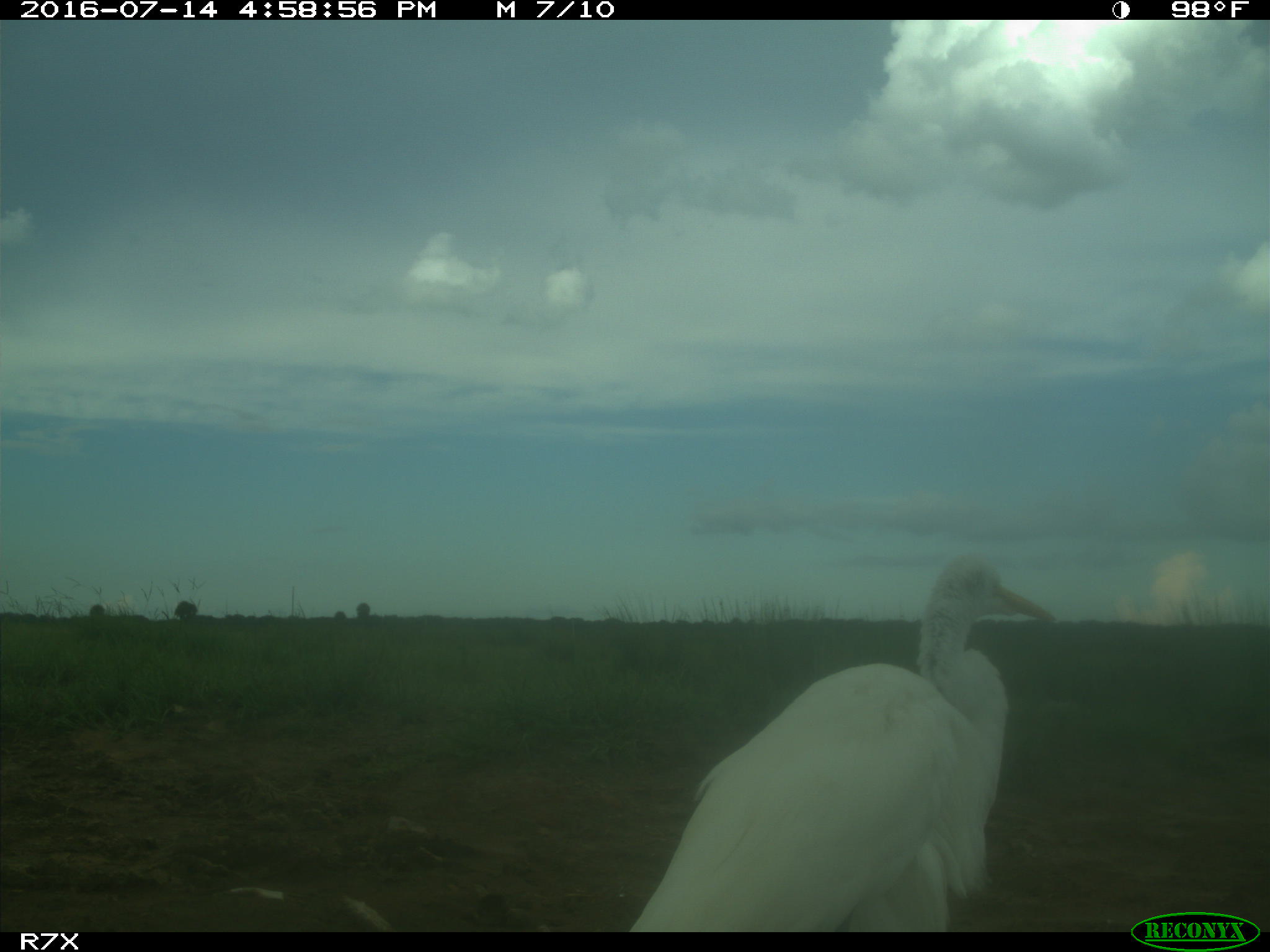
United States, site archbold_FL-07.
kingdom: Animalia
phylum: Chordata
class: Aves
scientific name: Aves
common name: birds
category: unidentified bird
Unidentified bird (birds) (Aves).